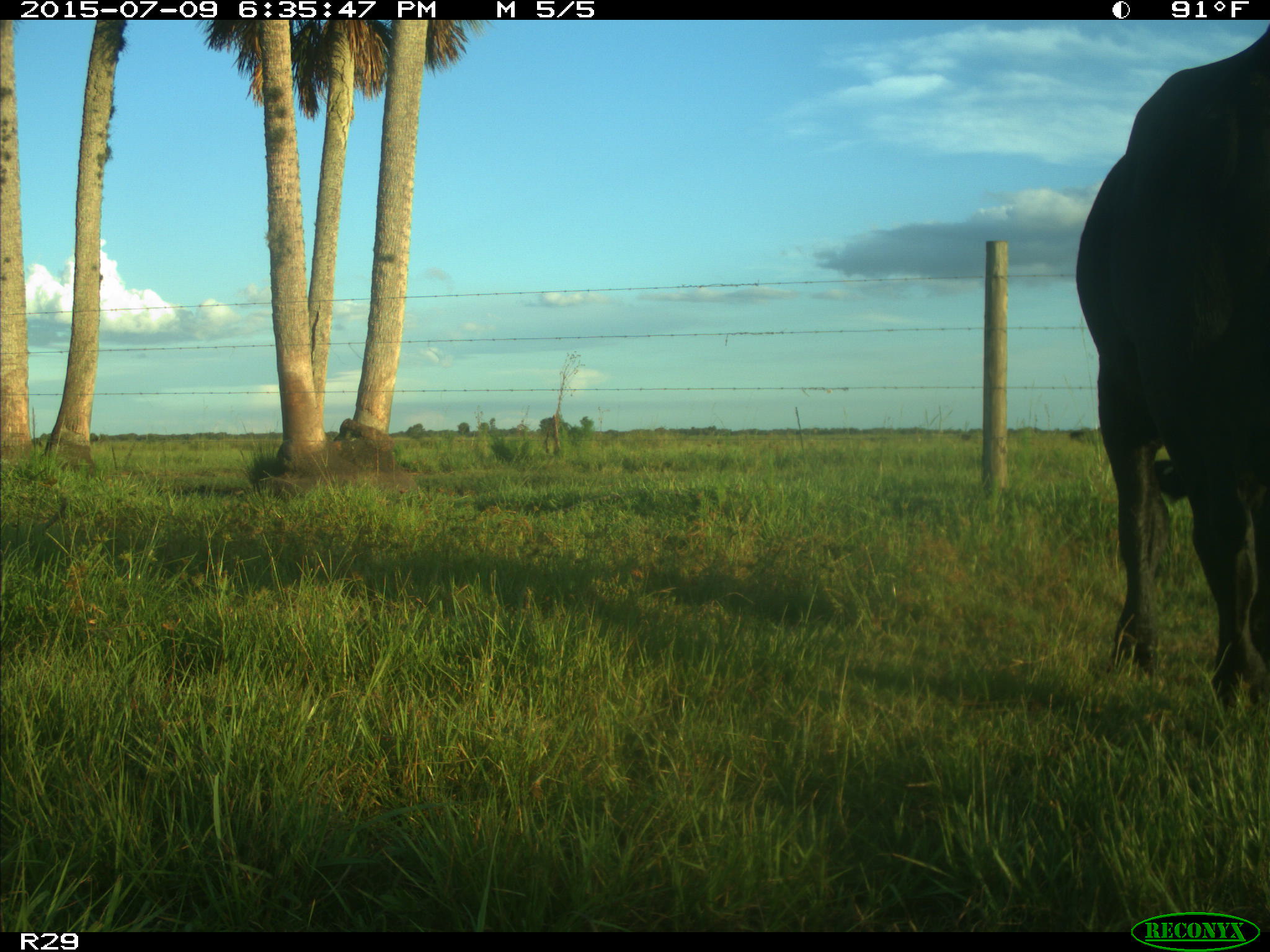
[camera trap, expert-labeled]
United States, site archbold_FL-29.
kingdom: Animalia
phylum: Chordata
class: Mammalia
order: Artiodactyla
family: Bovidae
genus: Bos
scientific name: Bos taurus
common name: domestic cow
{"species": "Bos taurus (domestic cow)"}